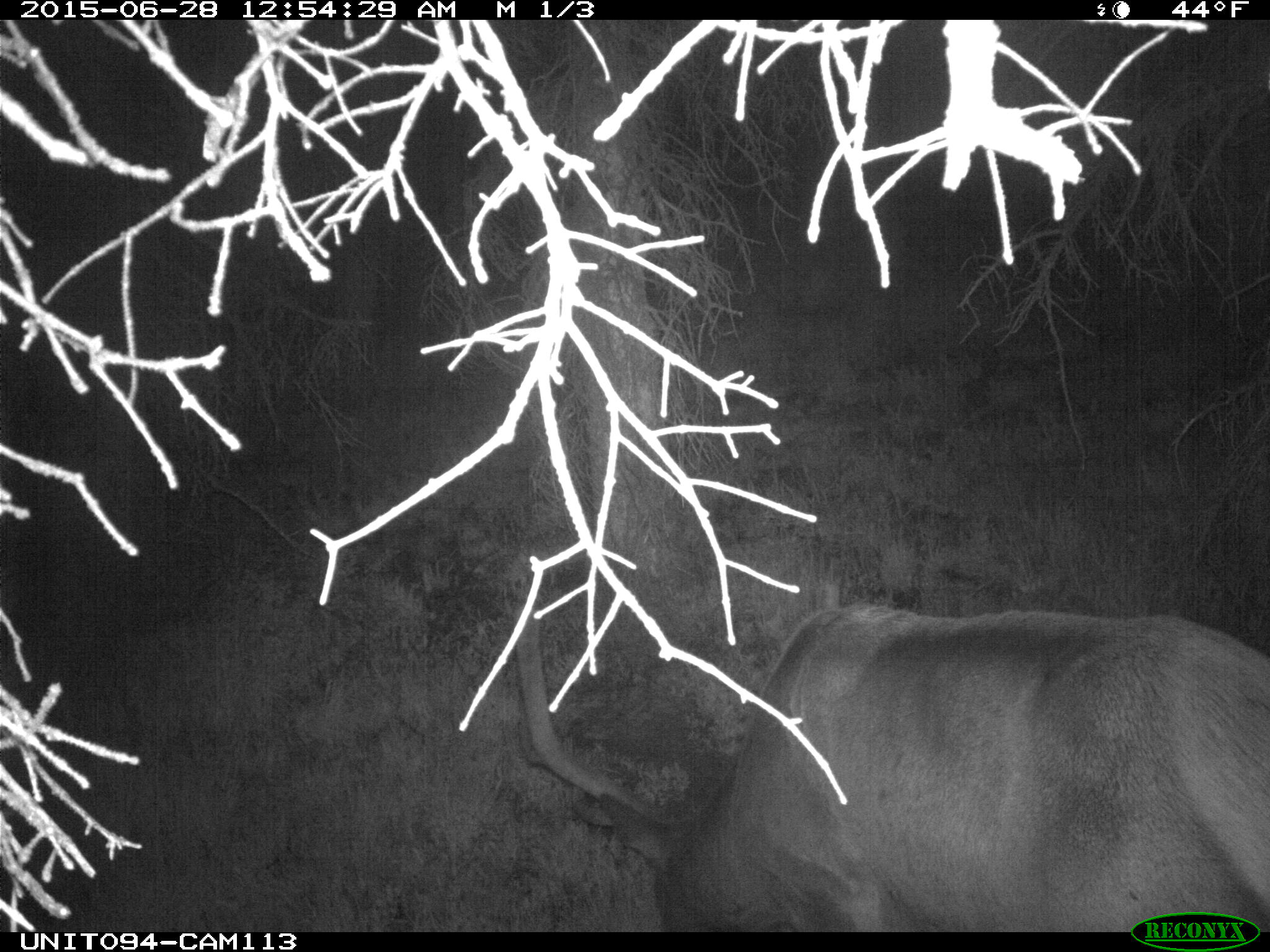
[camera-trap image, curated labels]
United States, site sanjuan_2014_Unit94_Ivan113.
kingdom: Animalia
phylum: Chordata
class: Mammalia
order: Artiodactyla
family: Cervidae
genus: Cervus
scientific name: Cervus elaphus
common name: red deer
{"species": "Cervus elaphus (red deer)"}